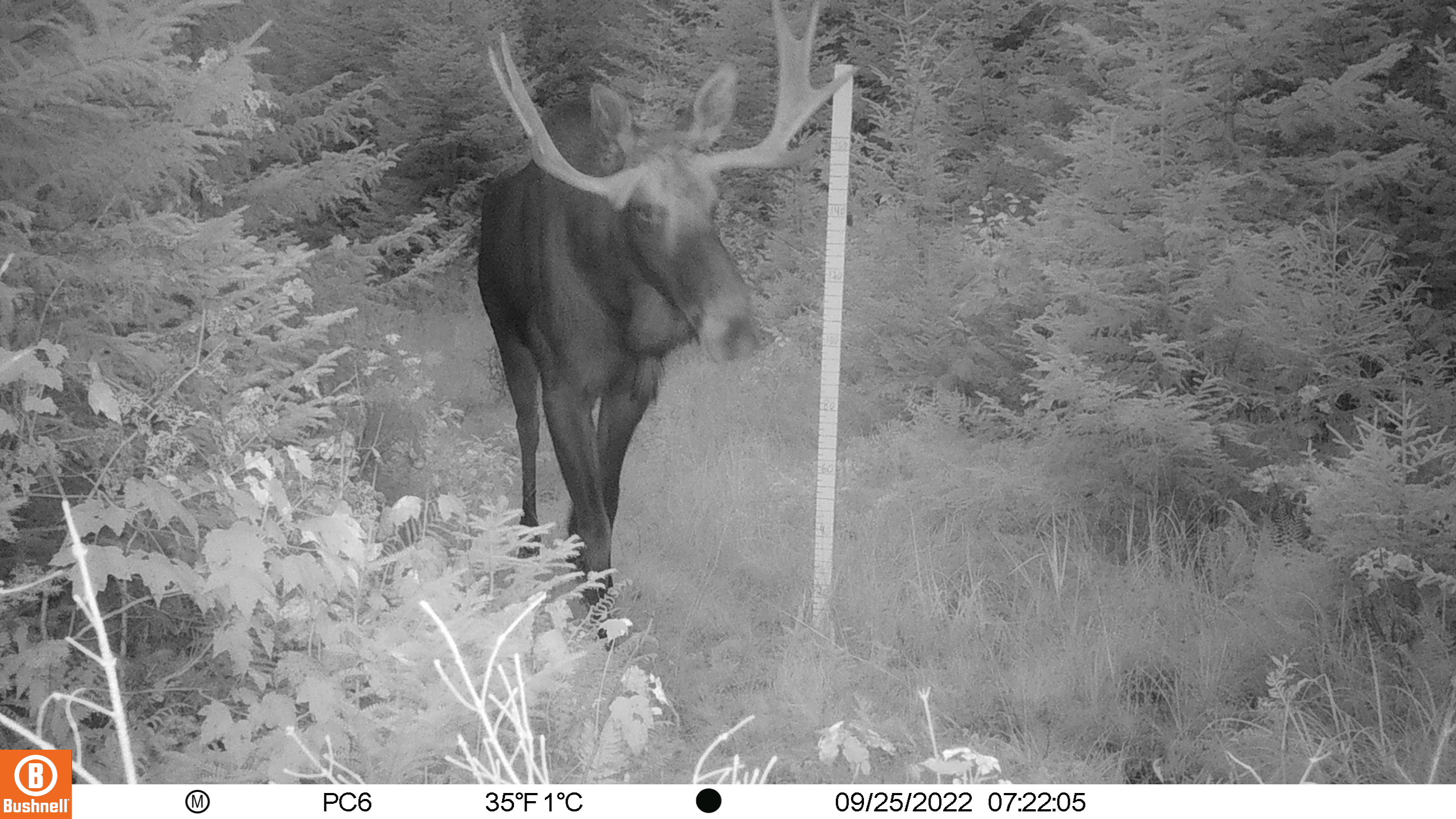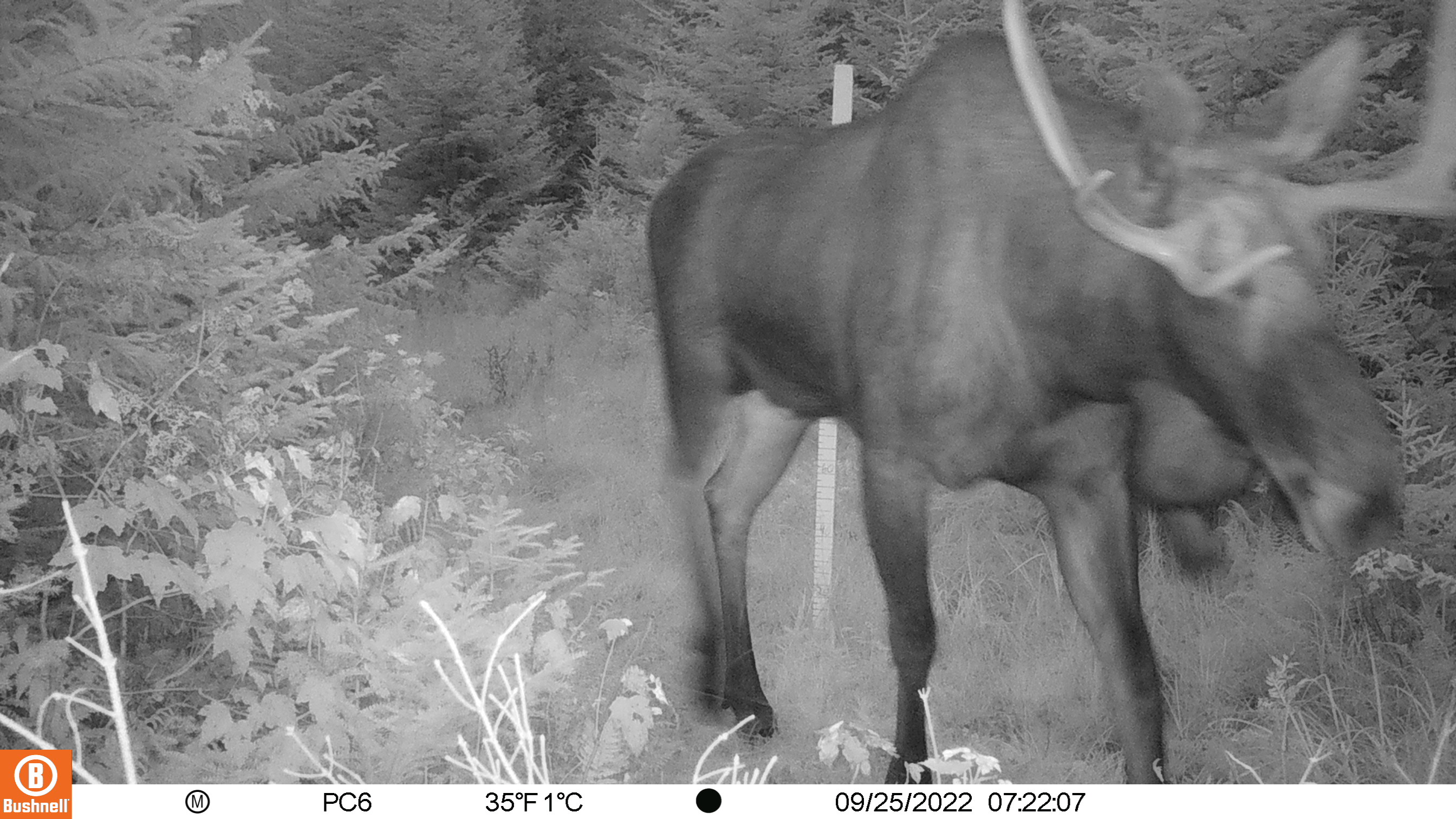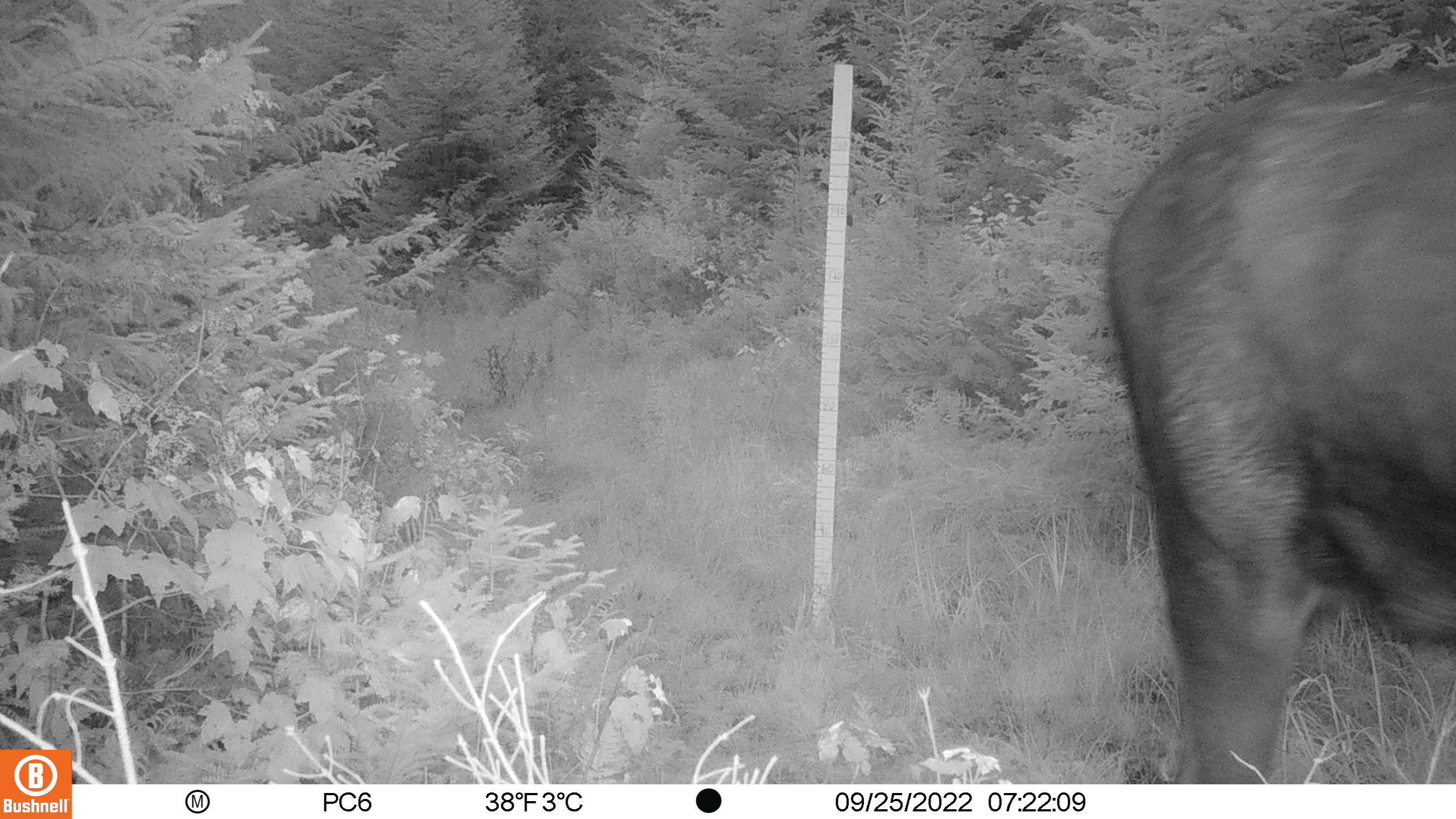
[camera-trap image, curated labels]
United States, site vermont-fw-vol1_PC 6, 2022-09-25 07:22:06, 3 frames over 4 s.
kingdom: Animalia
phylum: Chordata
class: Mammalia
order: Artiodactyla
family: Cervidae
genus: Alces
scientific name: Alces alces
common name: moose